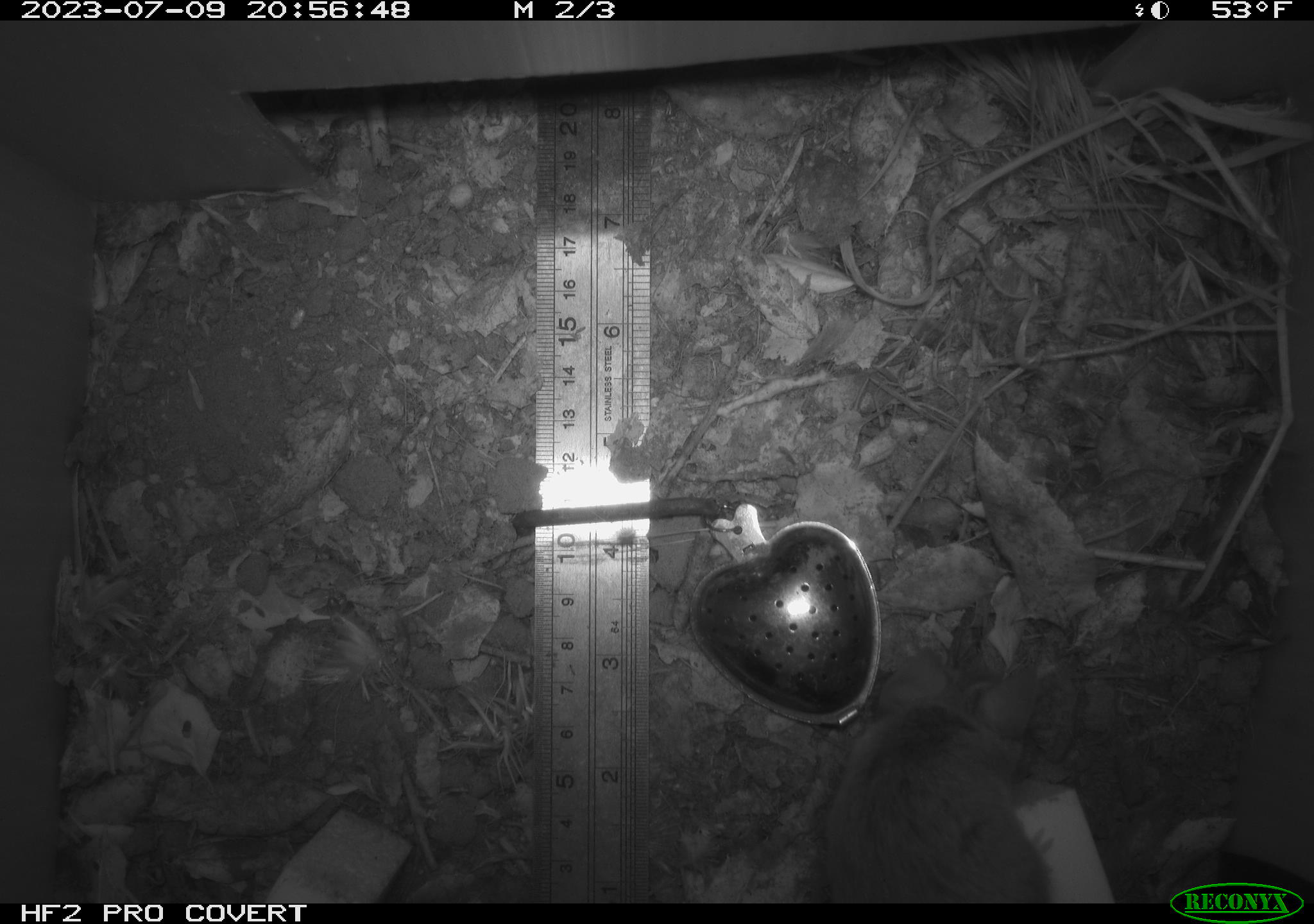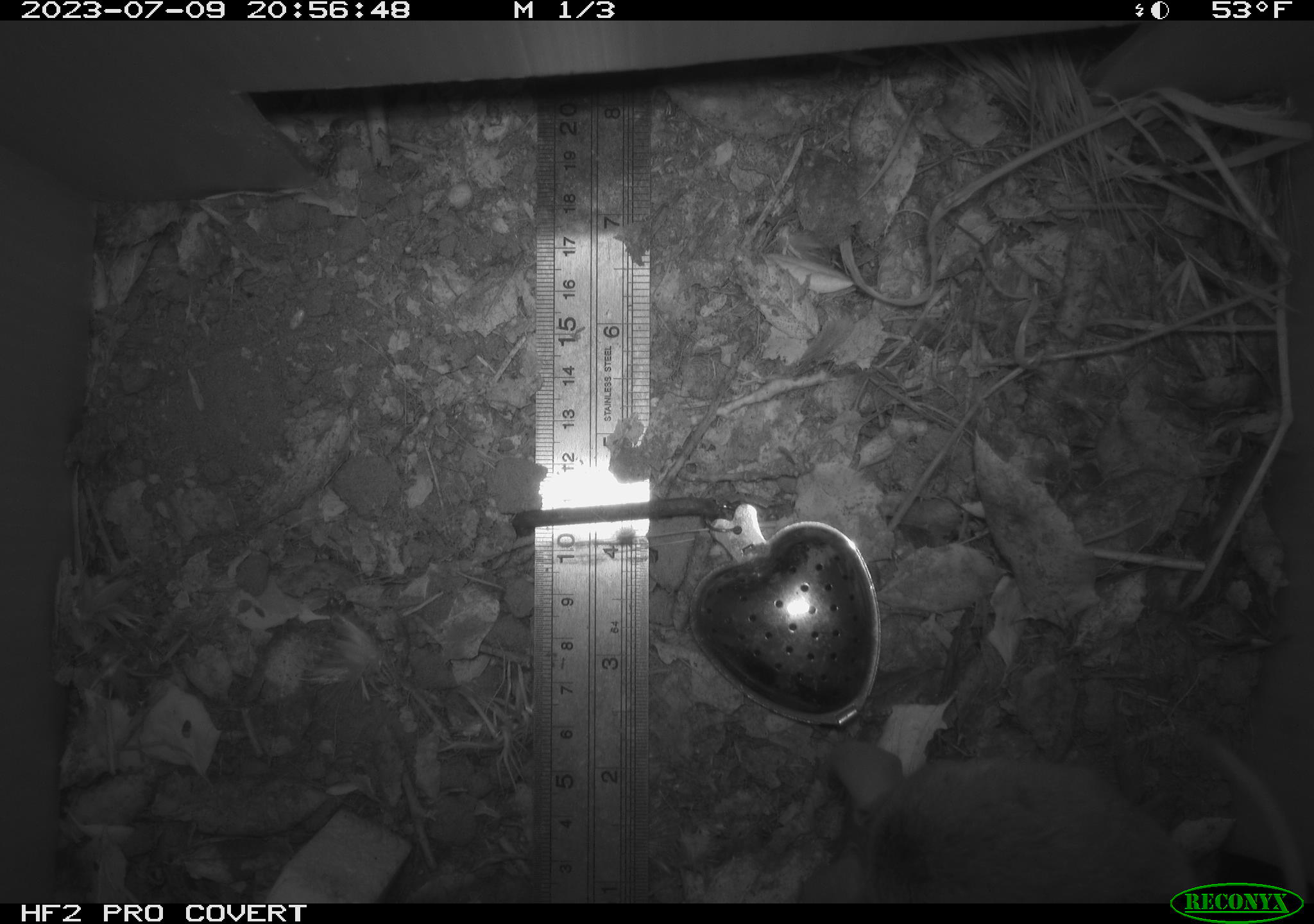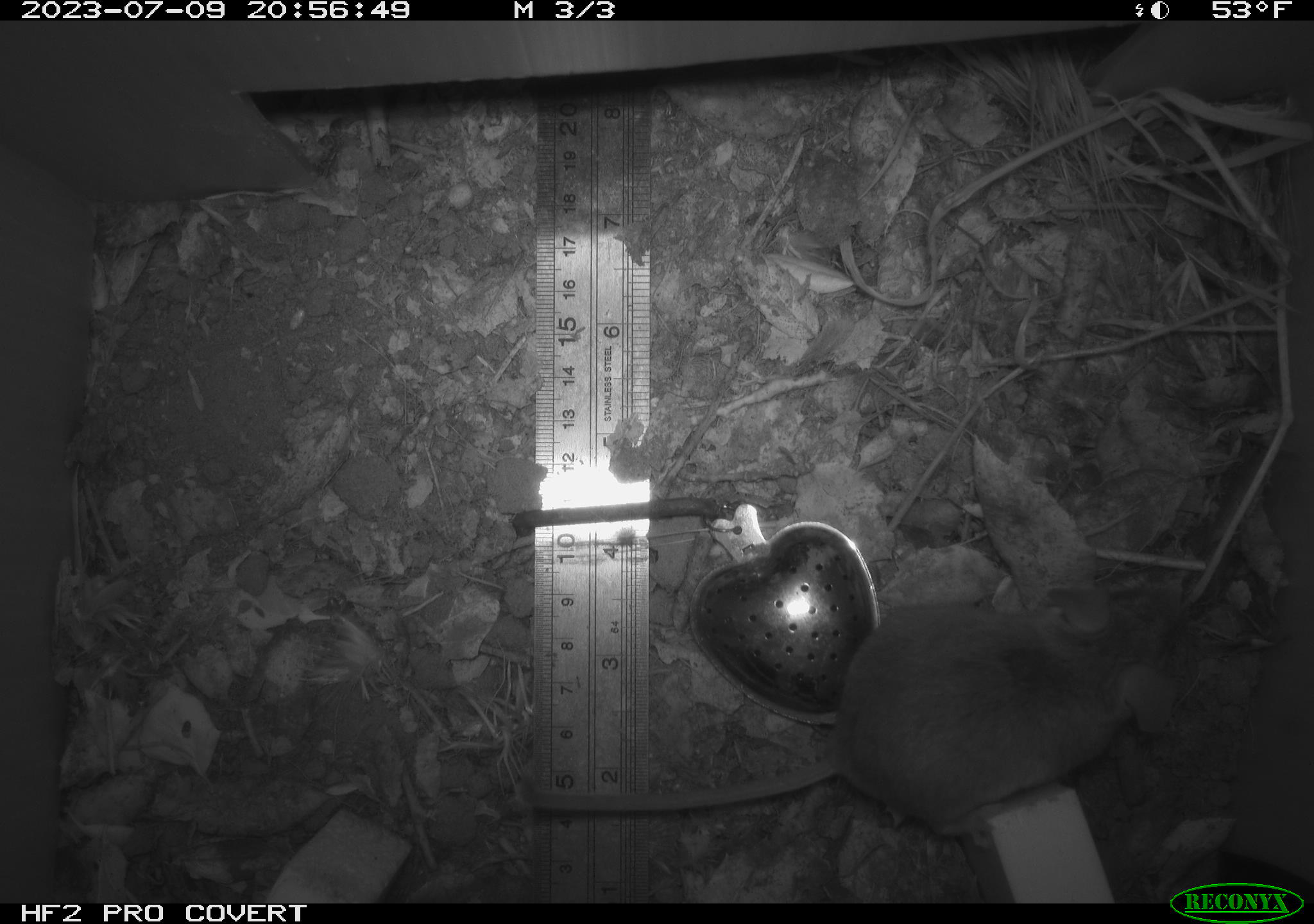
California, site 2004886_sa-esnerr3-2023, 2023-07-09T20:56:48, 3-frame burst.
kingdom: Animalia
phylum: Chordata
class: Mammalia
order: Rodentia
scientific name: Rodentia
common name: mouse species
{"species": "mouse species (Rodentia)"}